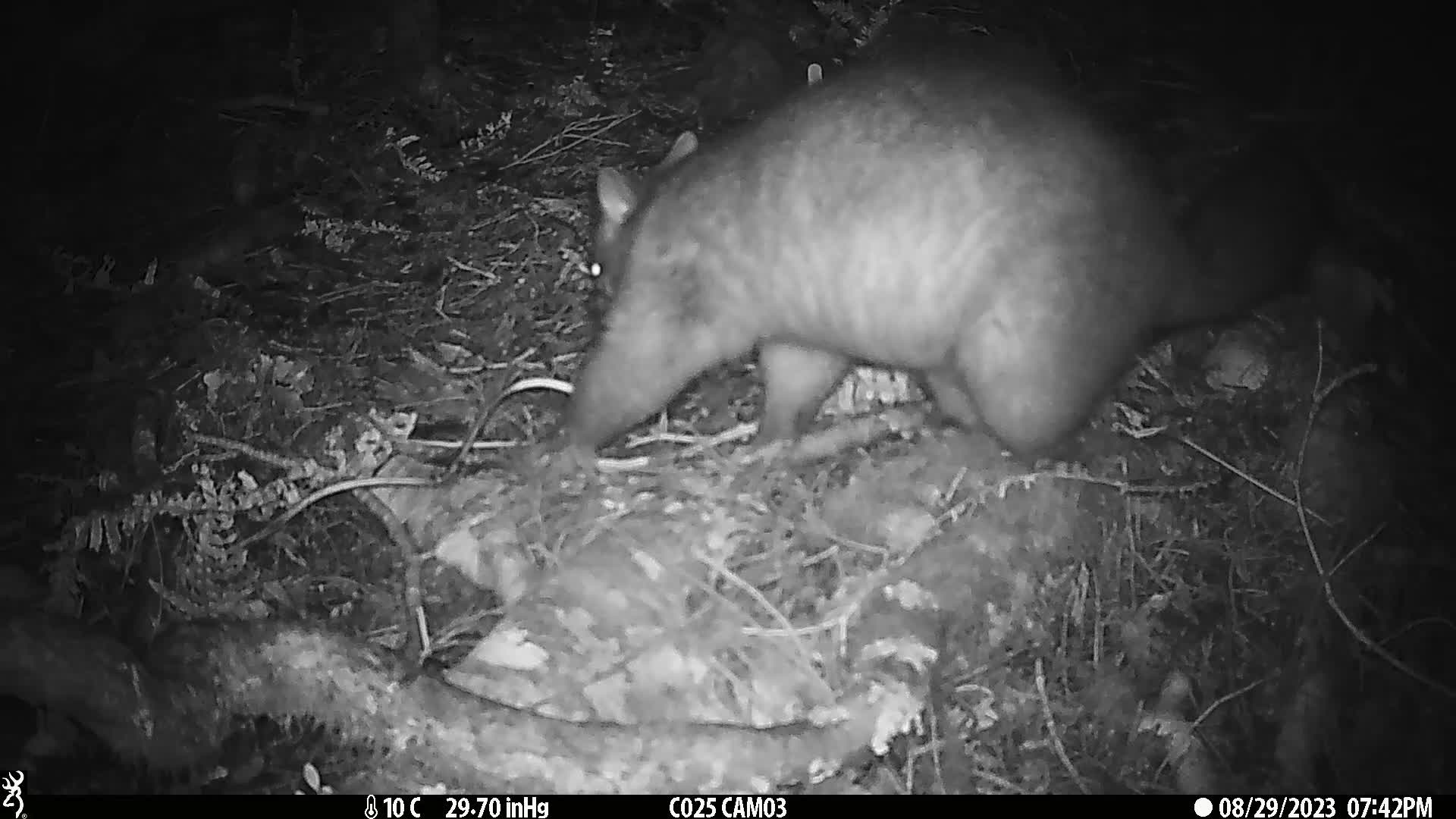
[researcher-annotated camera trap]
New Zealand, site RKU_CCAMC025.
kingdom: Animalia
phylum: Chordata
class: Mammalia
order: Diprotodontia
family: Phalangeridae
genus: Trichosurus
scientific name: Trichosurus vulpecula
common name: common brushtail possum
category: possum